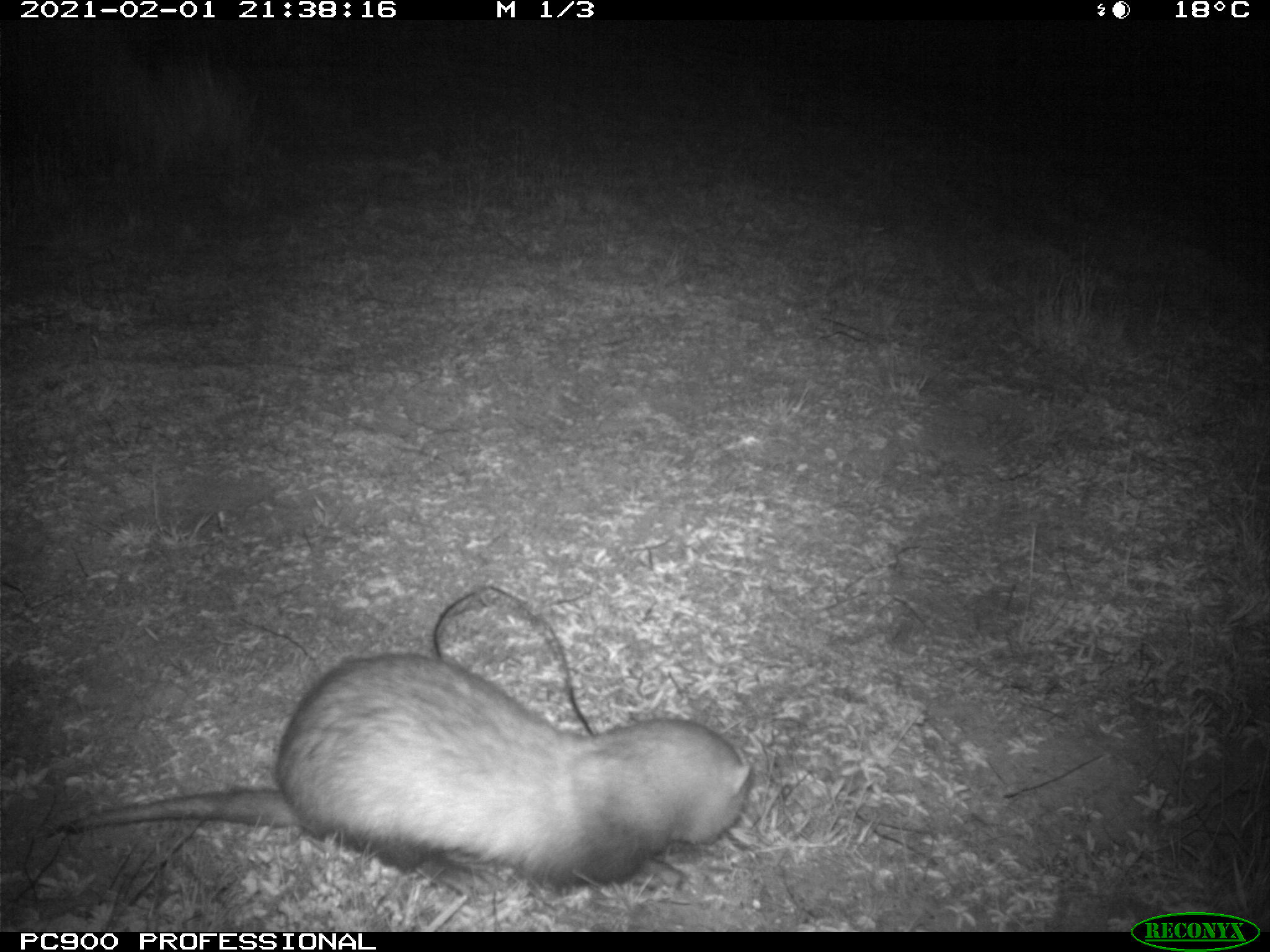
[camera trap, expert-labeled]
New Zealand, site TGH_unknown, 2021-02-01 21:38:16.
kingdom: Animalia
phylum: Chordata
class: Mammalia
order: Carnivora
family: Mustelidae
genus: Mustela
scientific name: Mustela furo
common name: ferret